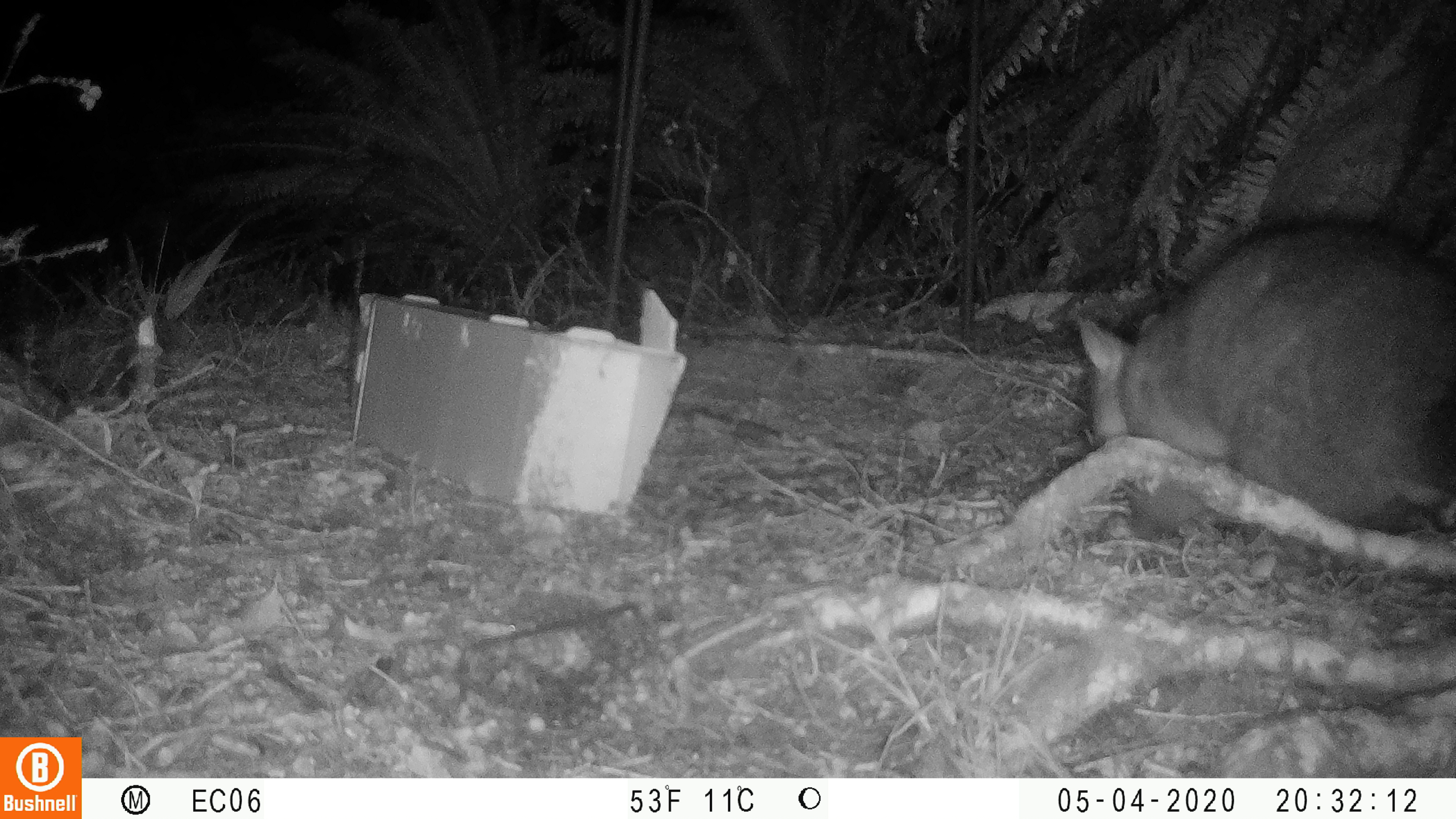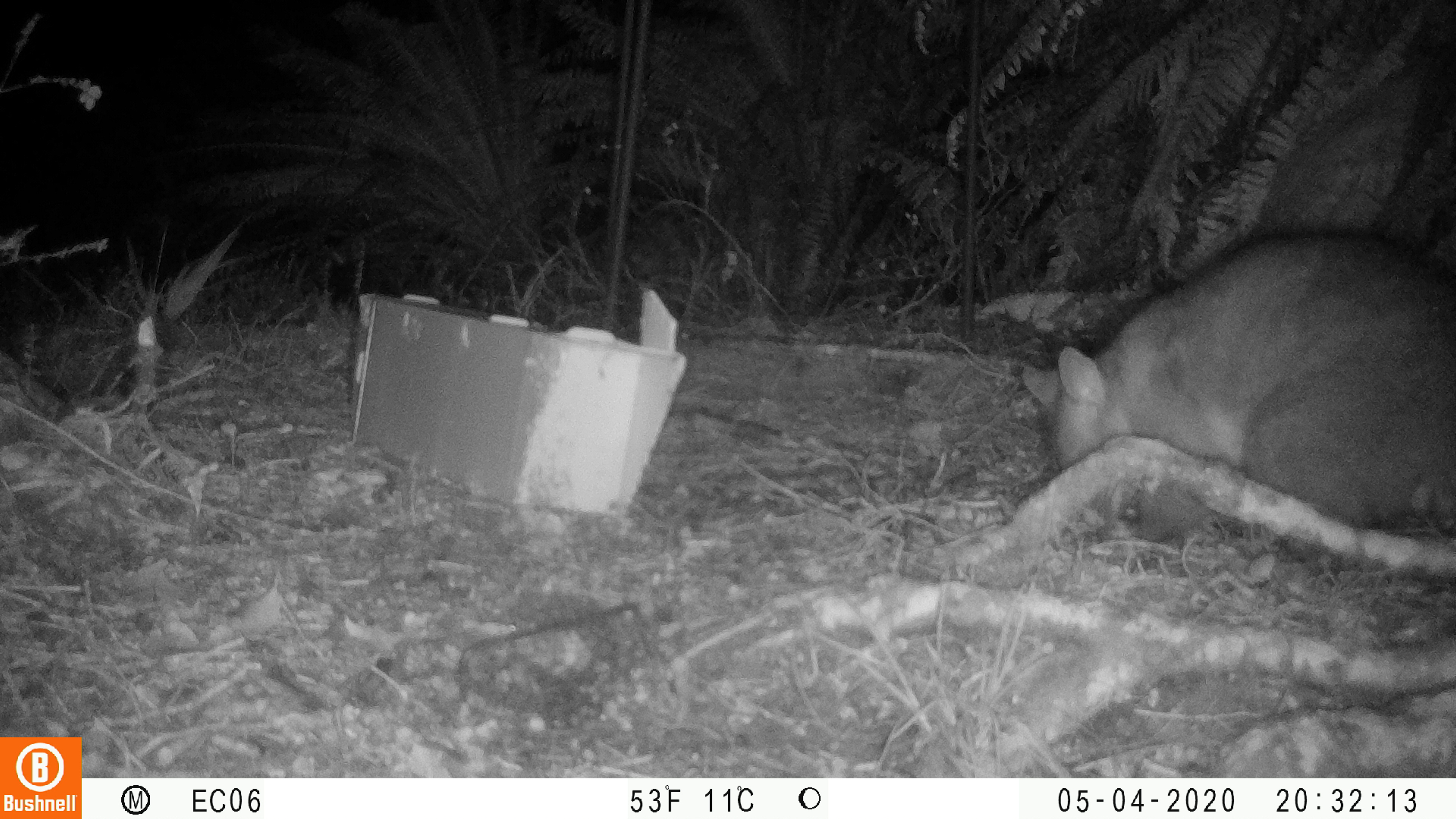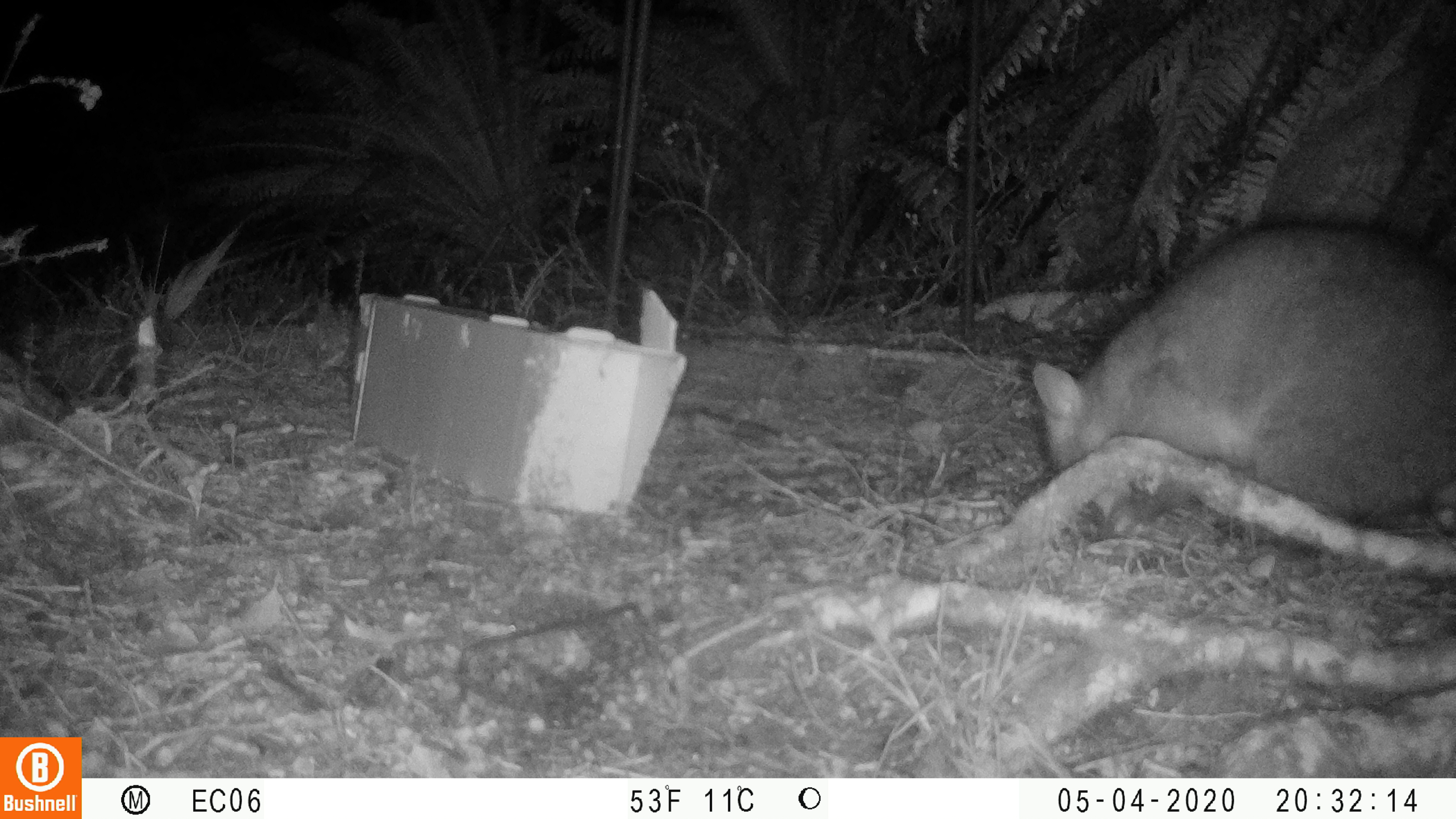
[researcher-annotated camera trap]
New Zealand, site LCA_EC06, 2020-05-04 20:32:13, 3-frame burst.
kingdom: Animalia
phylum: Chordata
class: Mammalia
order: Diprotodontia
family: Phalangeridae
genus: Trichosurus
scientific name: Trichosurus vulpecula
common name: common brushtail possum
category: possum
Possum (common brushtail possum) (Trichosurus vulpecula).